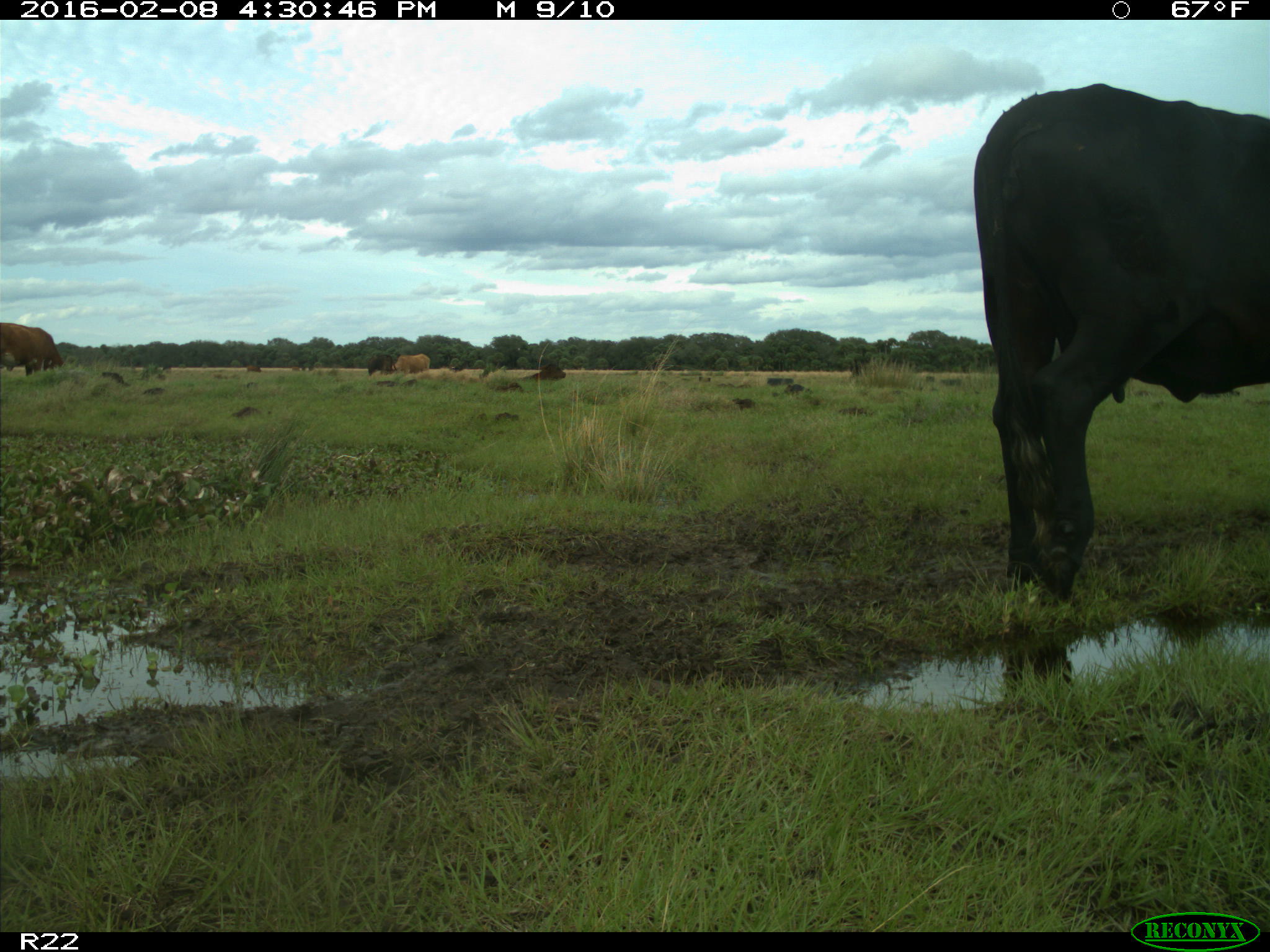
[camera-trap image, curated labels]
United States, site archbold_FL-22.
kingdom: Animalia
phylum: Chordata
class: Mammalia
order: Artiodactyla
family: Bovidae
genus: Bos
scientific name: Bos taurus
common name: domestic cow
Bos taurus (domestic cow).